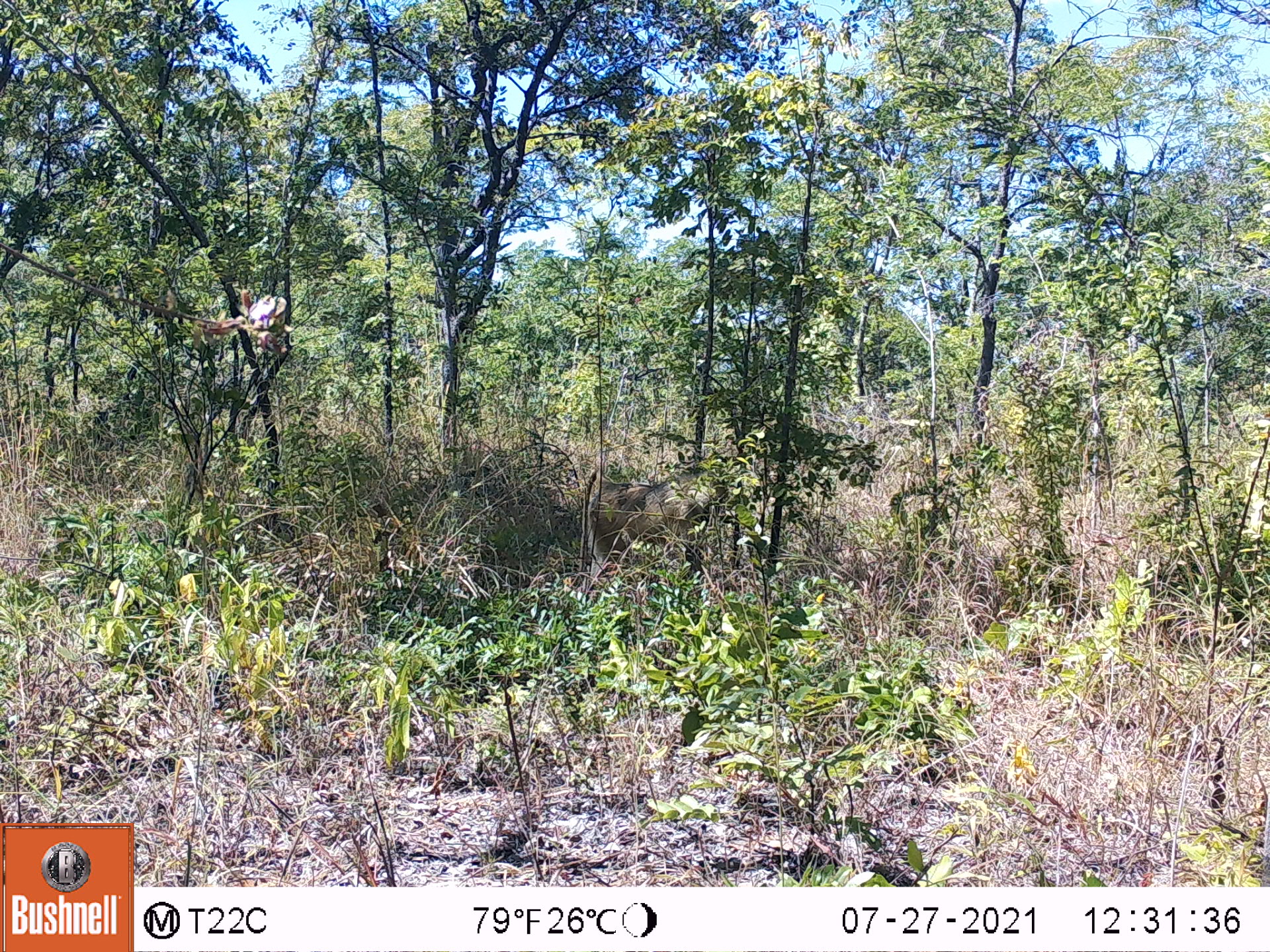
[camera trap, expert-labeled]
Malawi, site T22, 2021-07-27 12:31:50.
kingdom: Animalia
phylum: Chordata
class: Mammalia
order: Primates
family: Cercopithecidae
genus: Papio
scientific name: Papio cynocephalus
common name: yellow baboon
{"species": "yellow baboon (Papio cynocephalus)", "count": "1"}